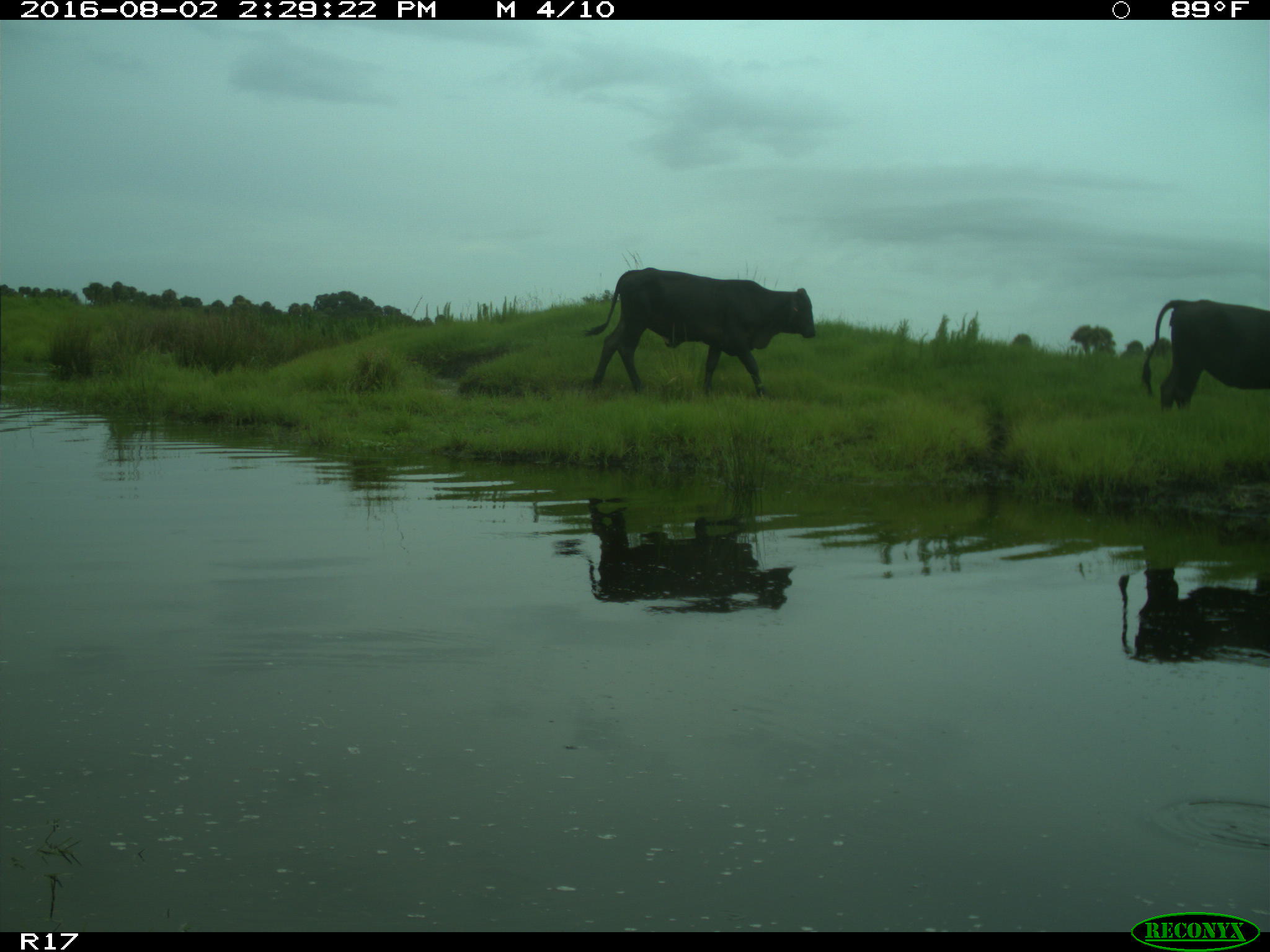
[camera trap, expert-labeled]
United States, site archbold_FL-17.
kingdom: Animalia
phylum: Chordata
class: Mammalia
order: Artiodactyla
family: Bovidae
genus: Bos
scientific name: Bos taurus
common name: domestic cow